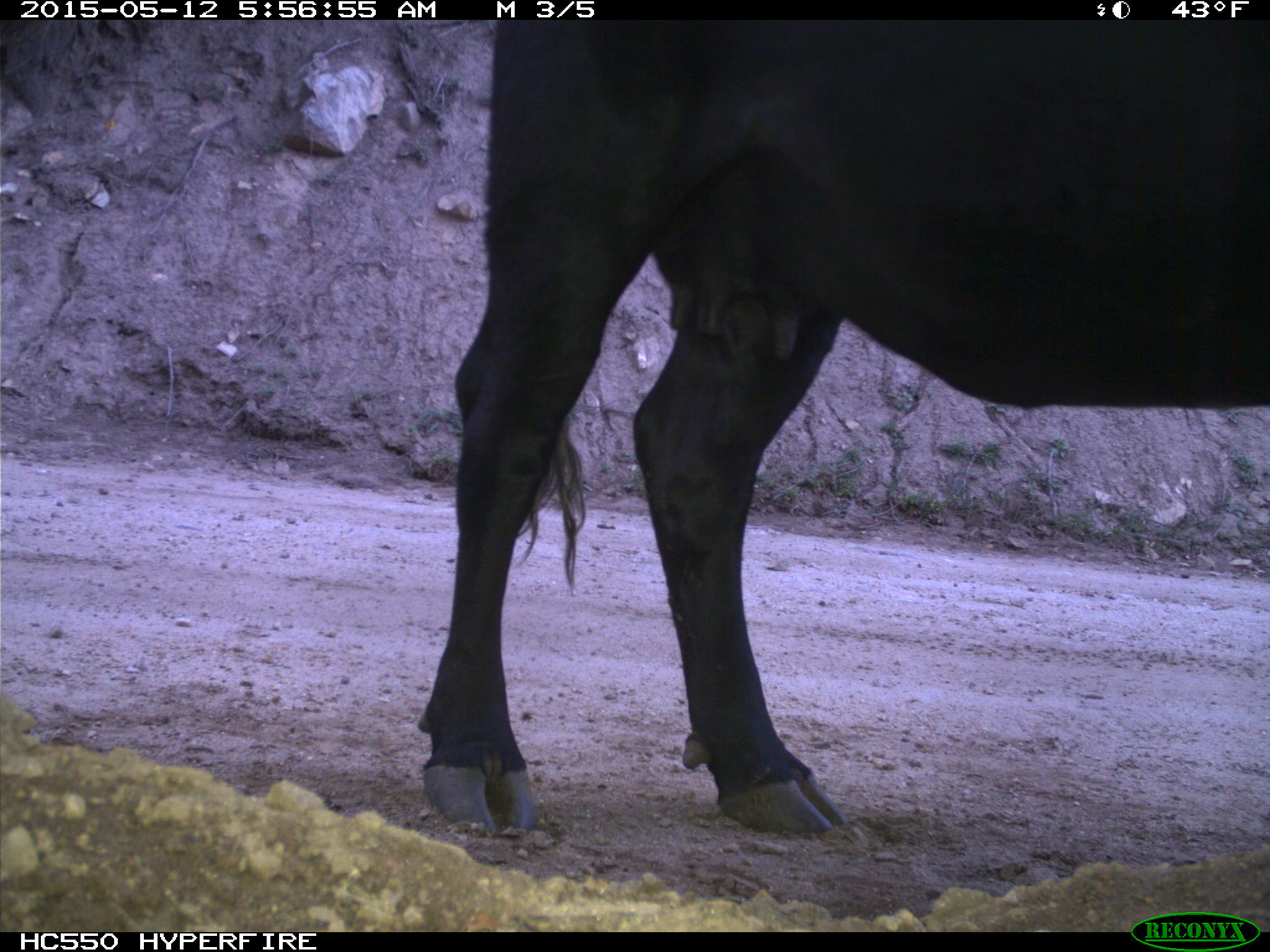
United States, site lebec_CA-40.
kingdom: Animalia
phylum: Chordata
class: Mammalia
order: Artiodactyla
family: Bovidae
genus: Bos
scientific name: Bos taurus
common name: domestic cow